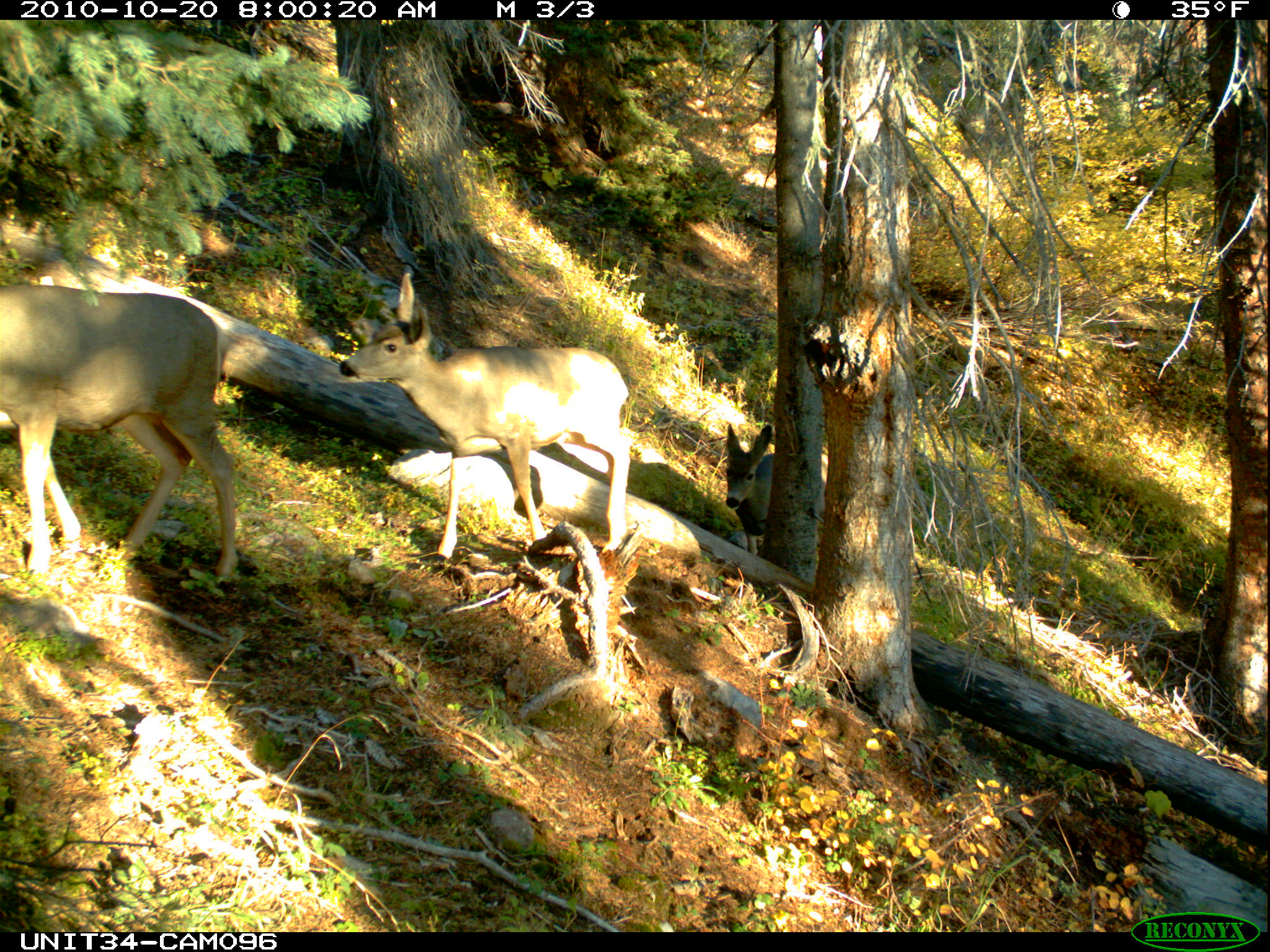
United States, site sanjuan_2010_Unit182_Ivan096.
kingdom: Animalia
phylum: Chordata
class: Mammalia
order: Artiodactyla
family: Cervidae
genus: Odocoileus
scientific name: Odocoileus hemionus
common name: mule deer